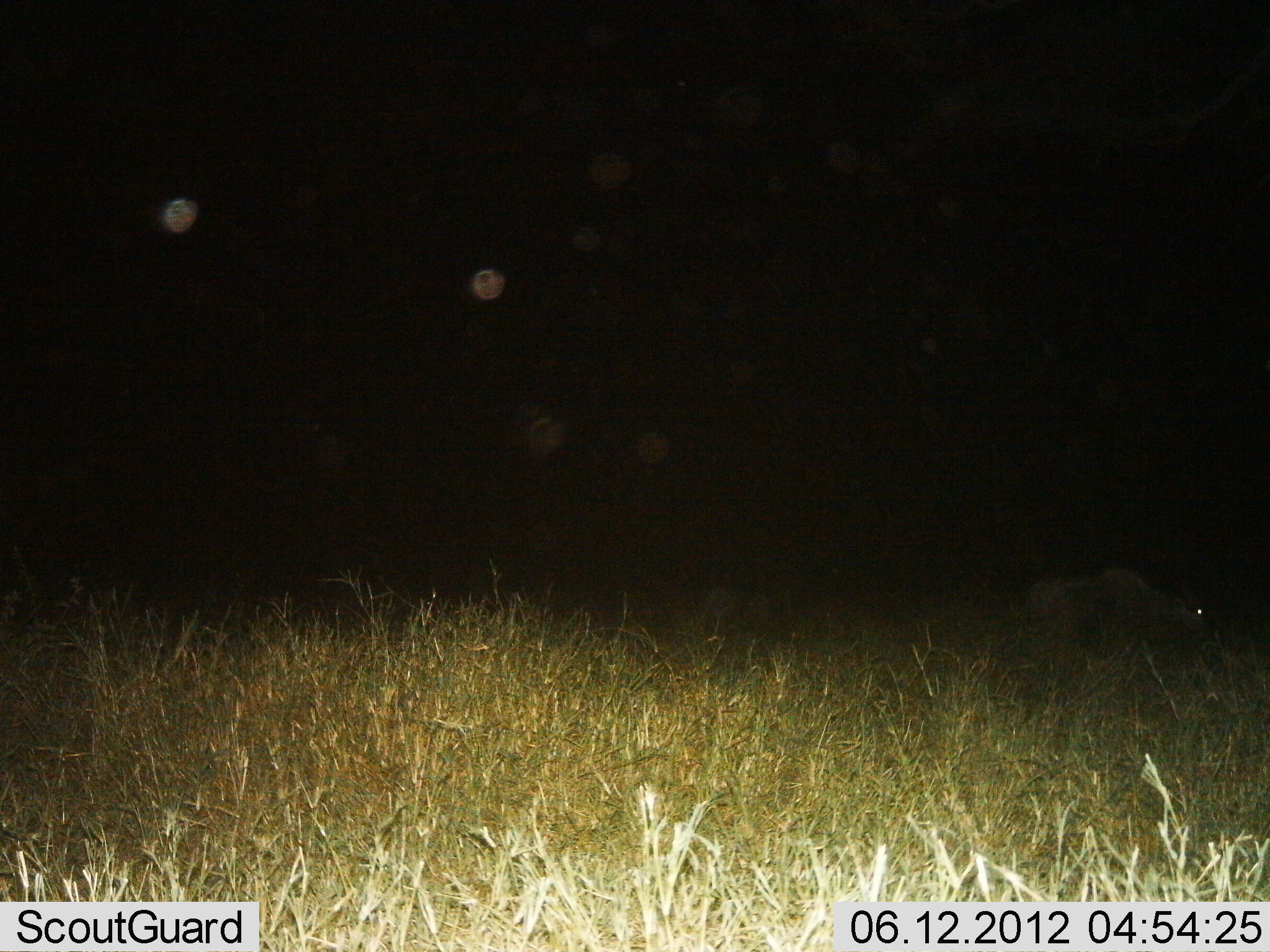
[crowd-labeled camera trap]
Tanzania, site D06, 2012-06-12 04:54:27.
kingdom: Animalia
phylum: Chordata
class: Mammalia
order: Artiodactyla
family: Bovidae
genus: Connochaetes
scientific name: Connochaetes taurinus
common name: blue wildebeest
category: wildebeest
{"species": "wildebeest (blue wildebeest) (Connochaetes taurinus)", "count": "1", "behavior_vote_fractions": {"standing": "40%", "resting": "20%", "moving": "20%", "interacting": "0%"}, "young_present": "0%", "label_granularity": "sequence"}